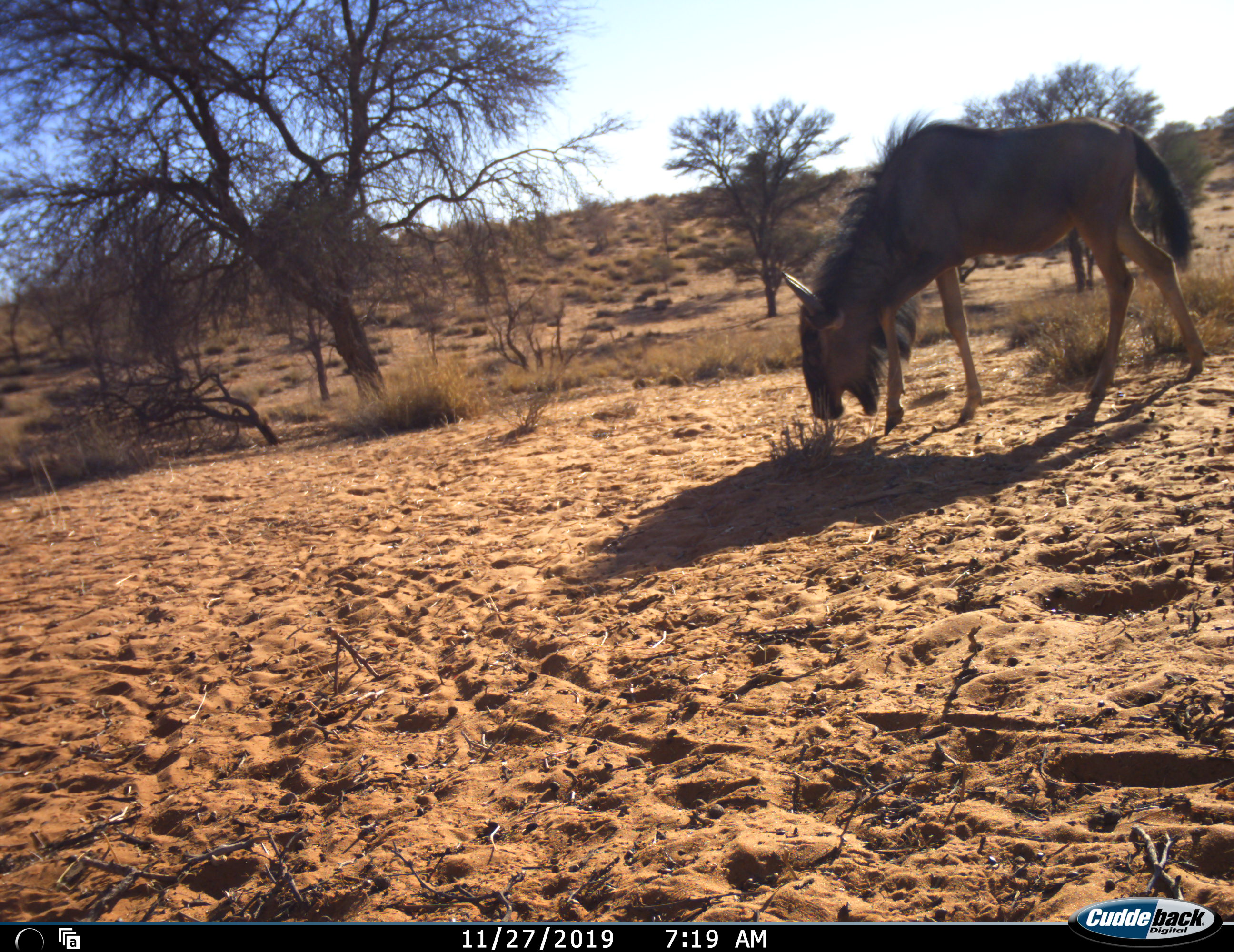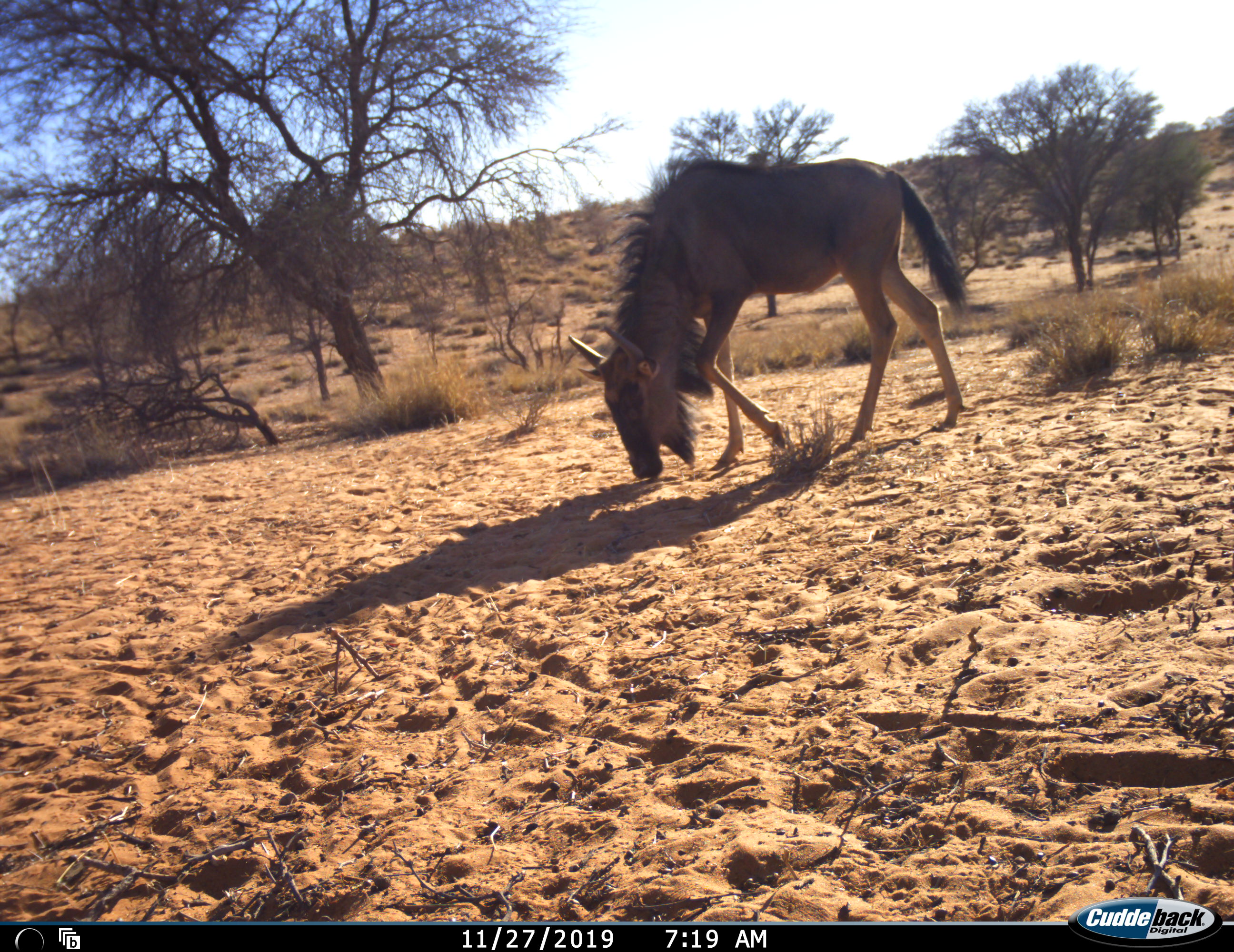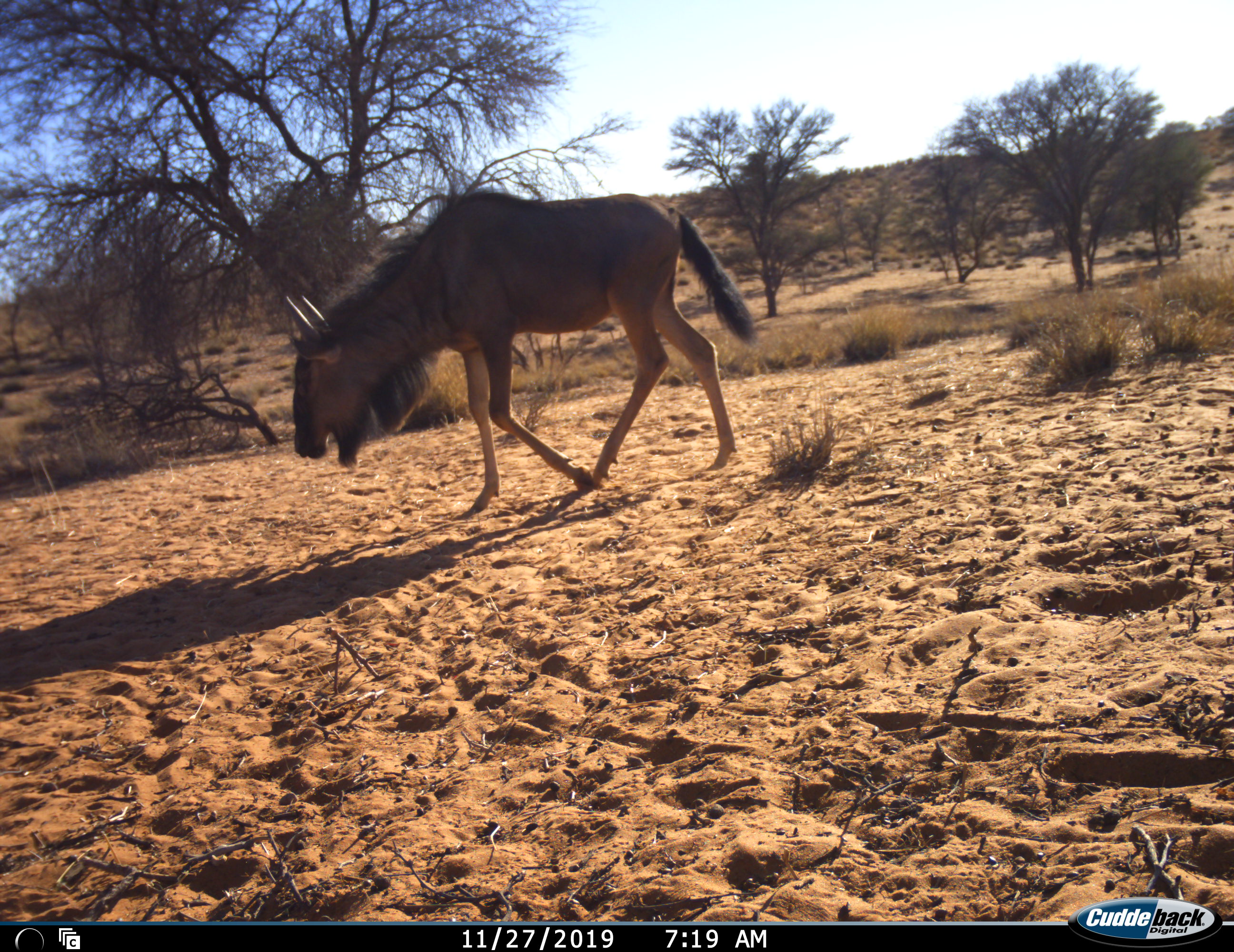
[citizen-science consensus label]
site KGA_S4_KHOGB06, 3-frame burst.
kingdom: Animalia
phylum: Chordata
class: Mammalia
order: Artiodactyla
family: Bovidae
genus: Connochaetes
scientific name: Connochaetes taurinus taurinus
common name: blue wildebeest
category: wildebeestblue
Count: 1.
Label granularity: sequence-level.